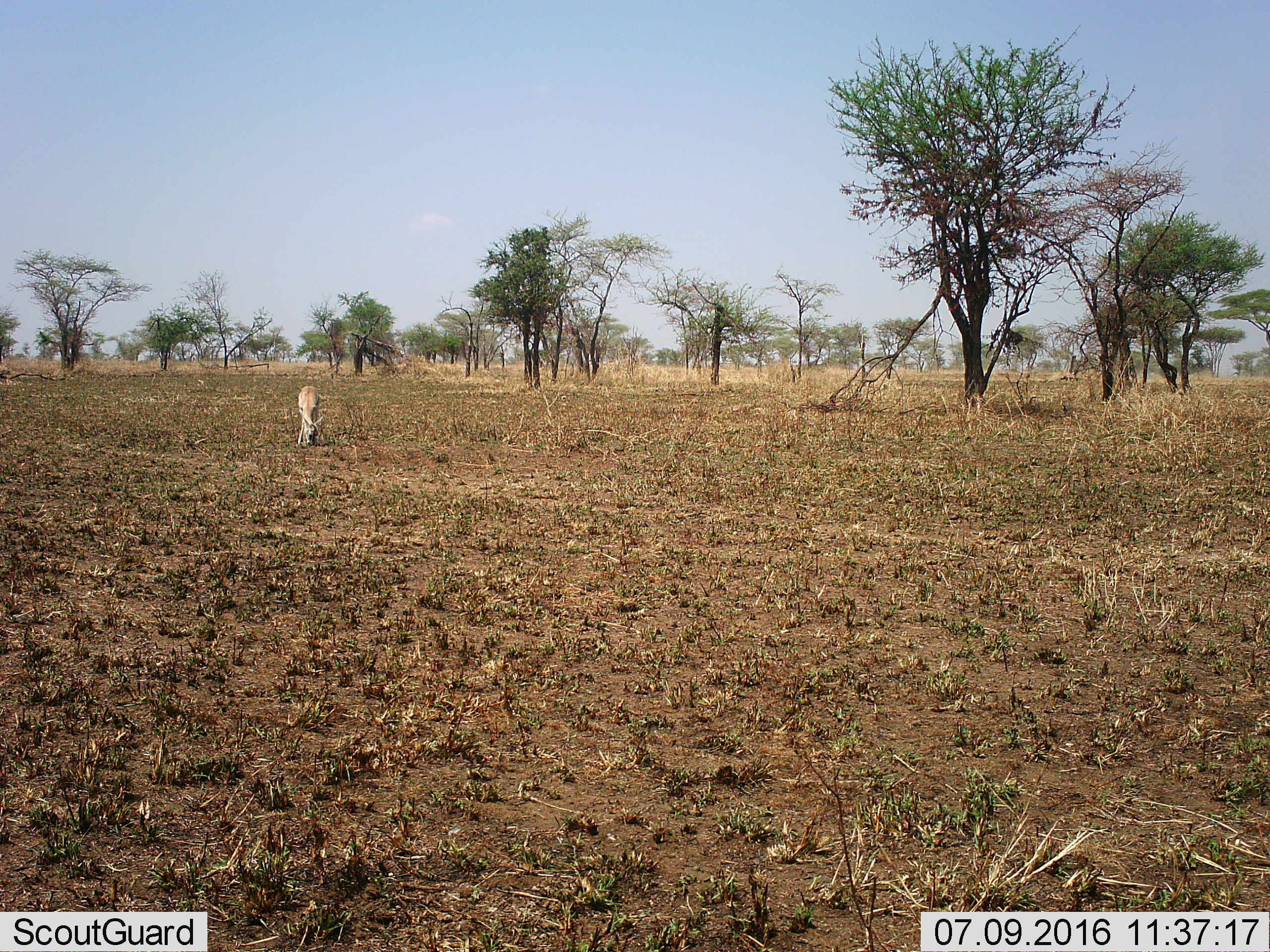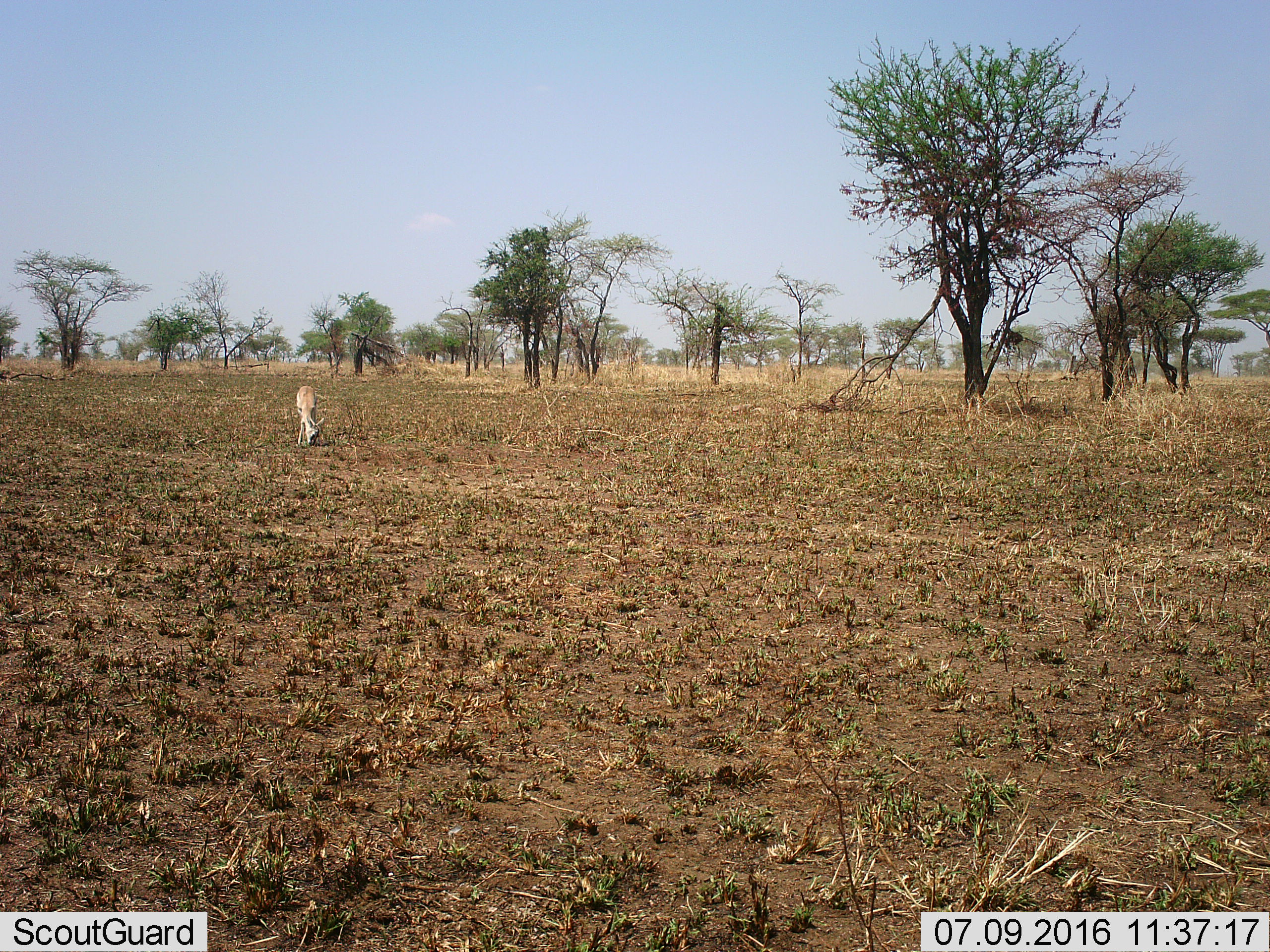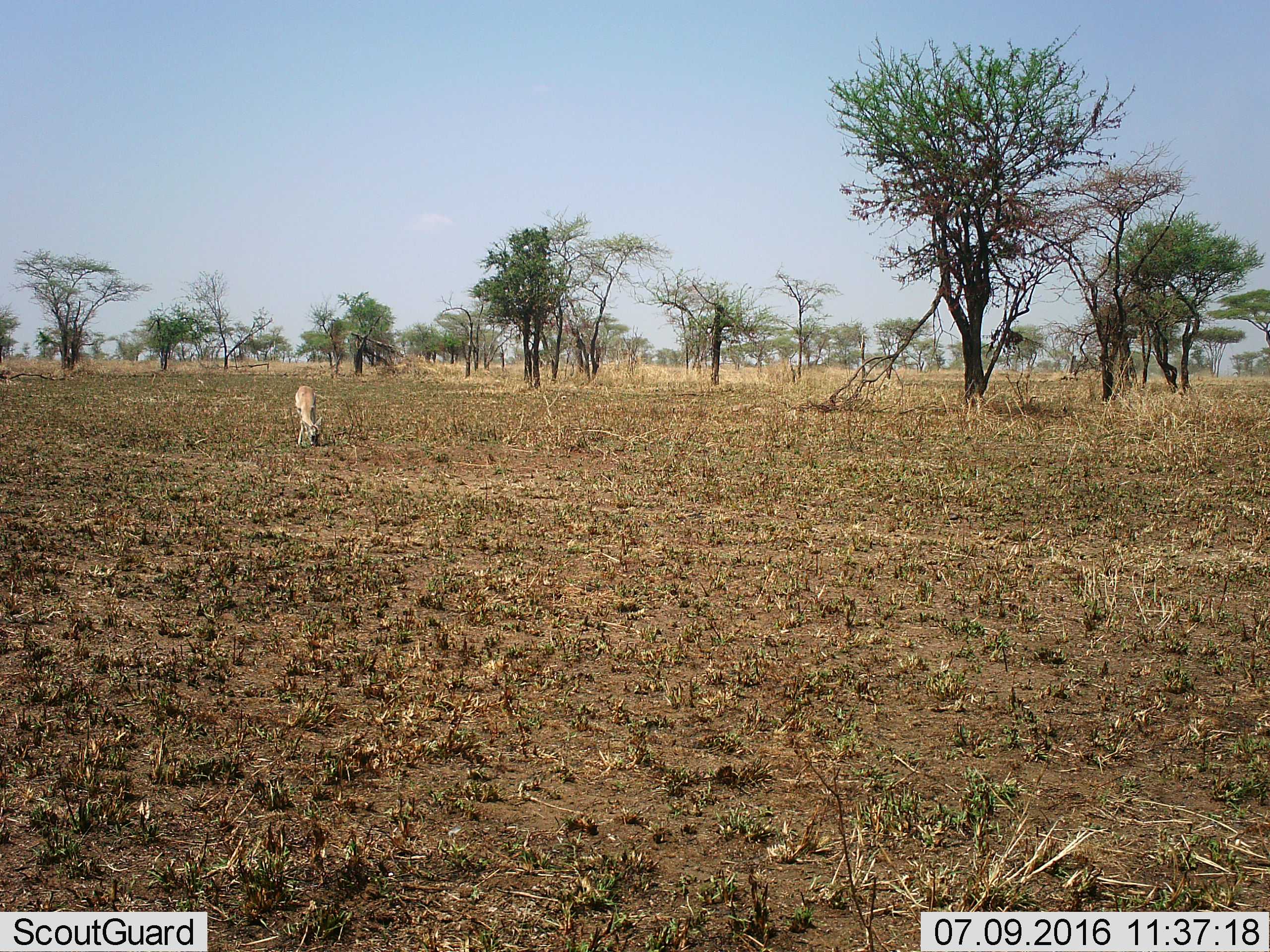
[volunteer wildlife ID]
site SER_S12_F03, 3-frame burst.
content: unidentified animal